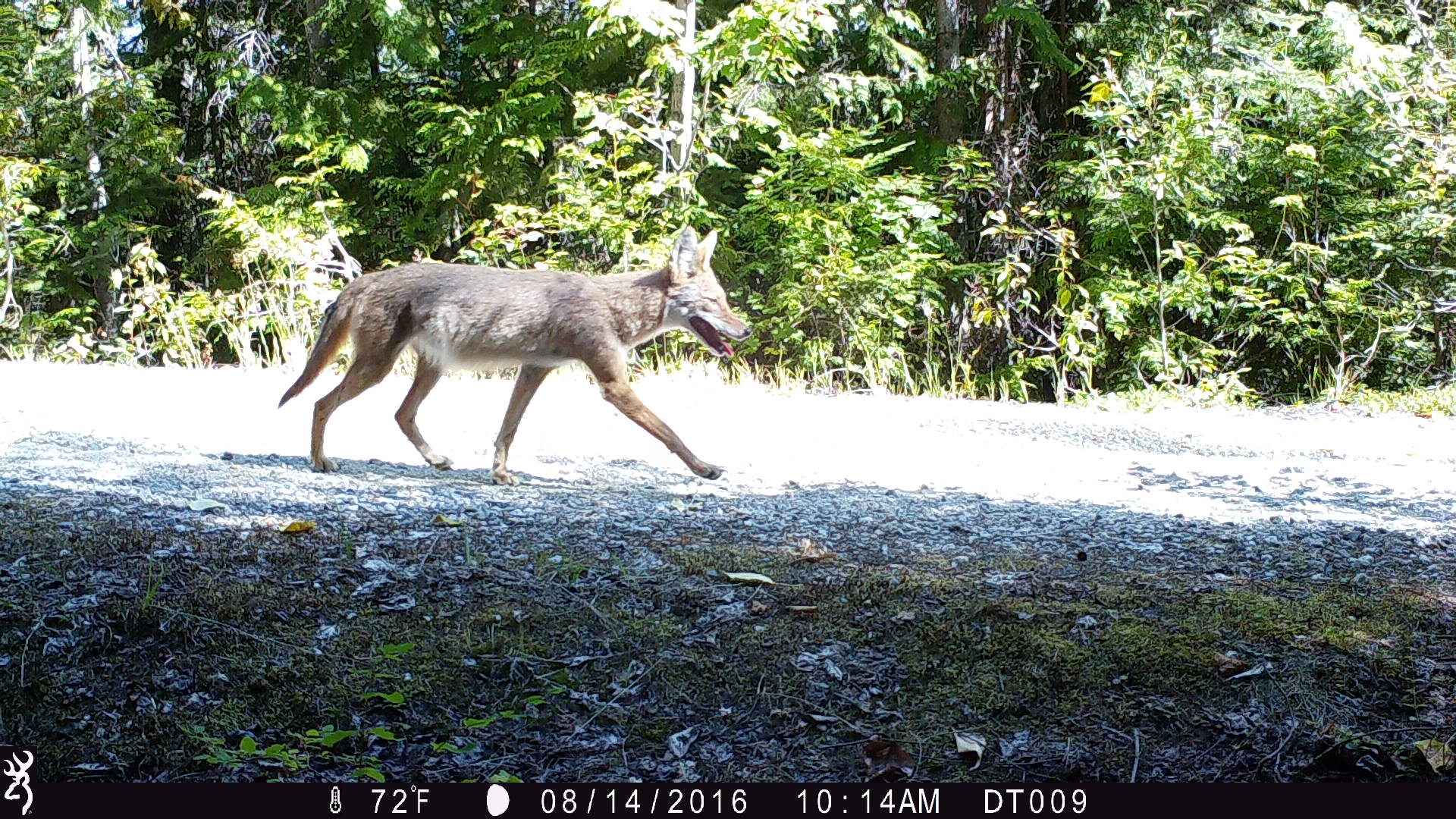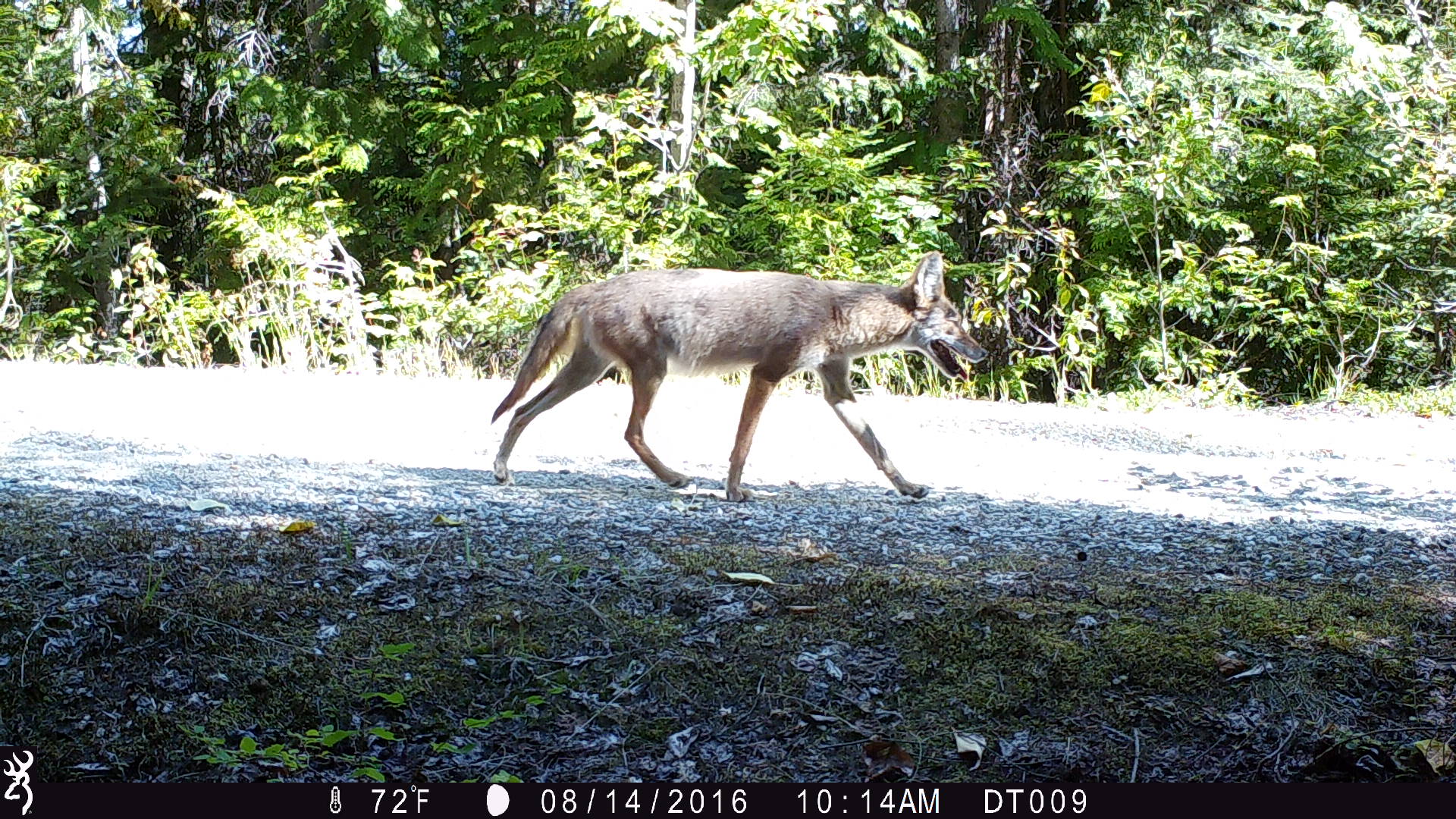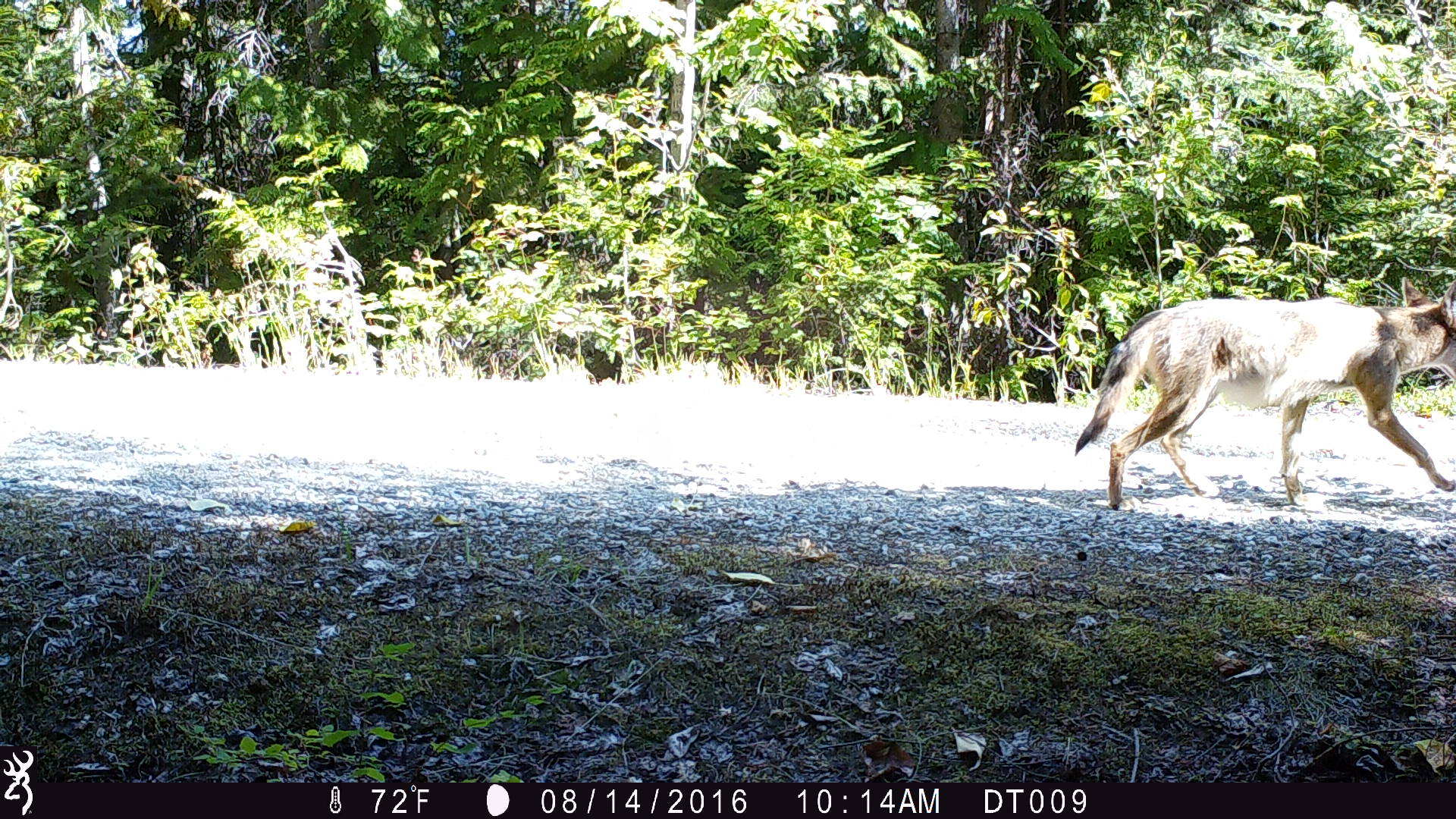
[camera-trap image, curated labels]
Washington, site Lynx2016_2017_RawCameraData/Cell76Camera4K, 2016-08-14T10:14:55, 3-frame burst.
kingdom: Animalia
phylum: Chordata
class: Mammalia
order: Carnivora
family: Canidae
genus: Canis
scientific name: Canis latrans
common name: coyote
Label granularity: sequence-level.